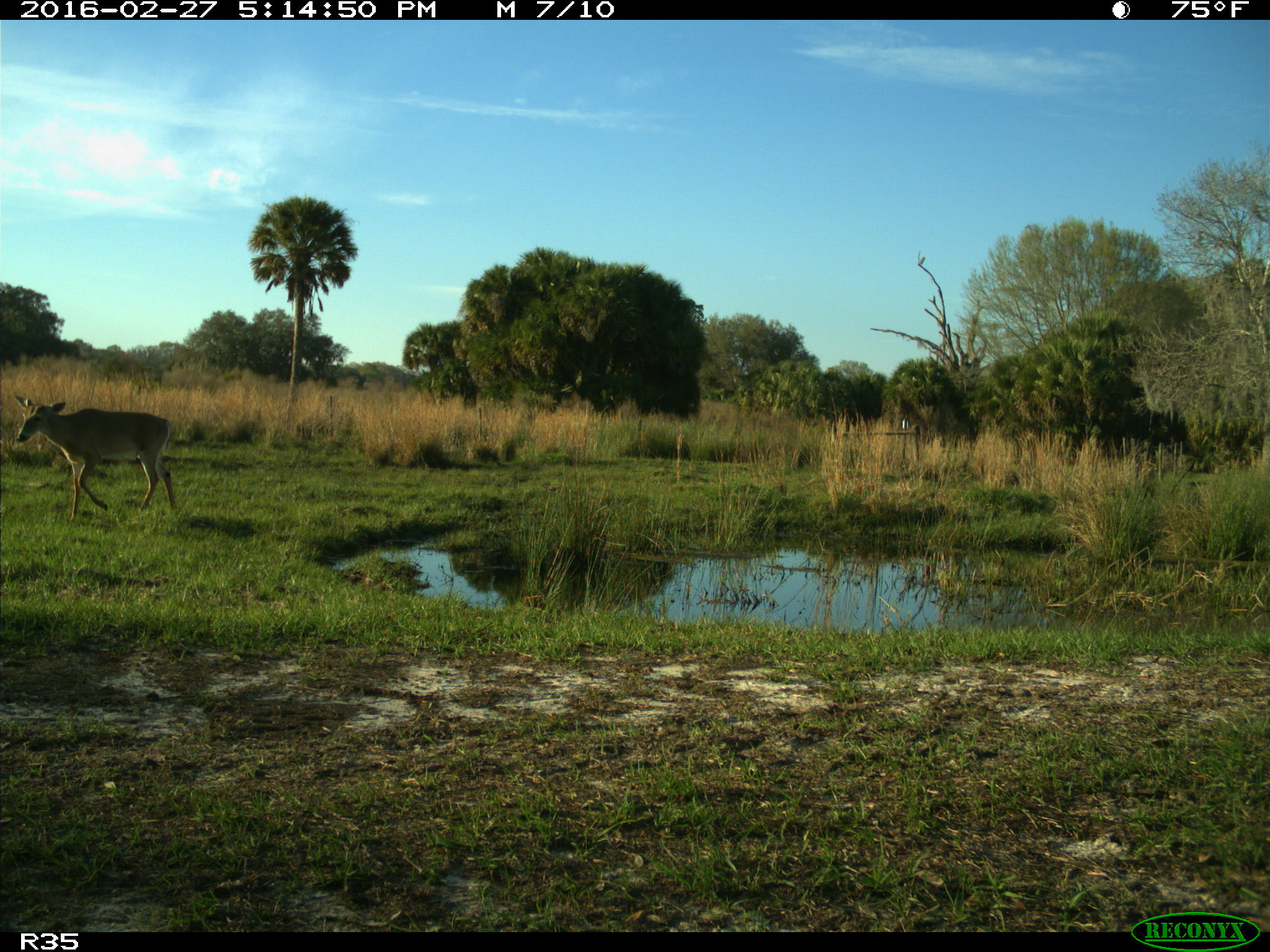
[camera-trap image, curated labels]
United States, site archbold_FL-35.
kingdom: Animalia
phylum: Chordata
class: Mammalia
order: Artiodactyla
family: Cervidae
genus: Odocoileus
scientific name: Odocoileus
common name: deer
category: unidentified deer